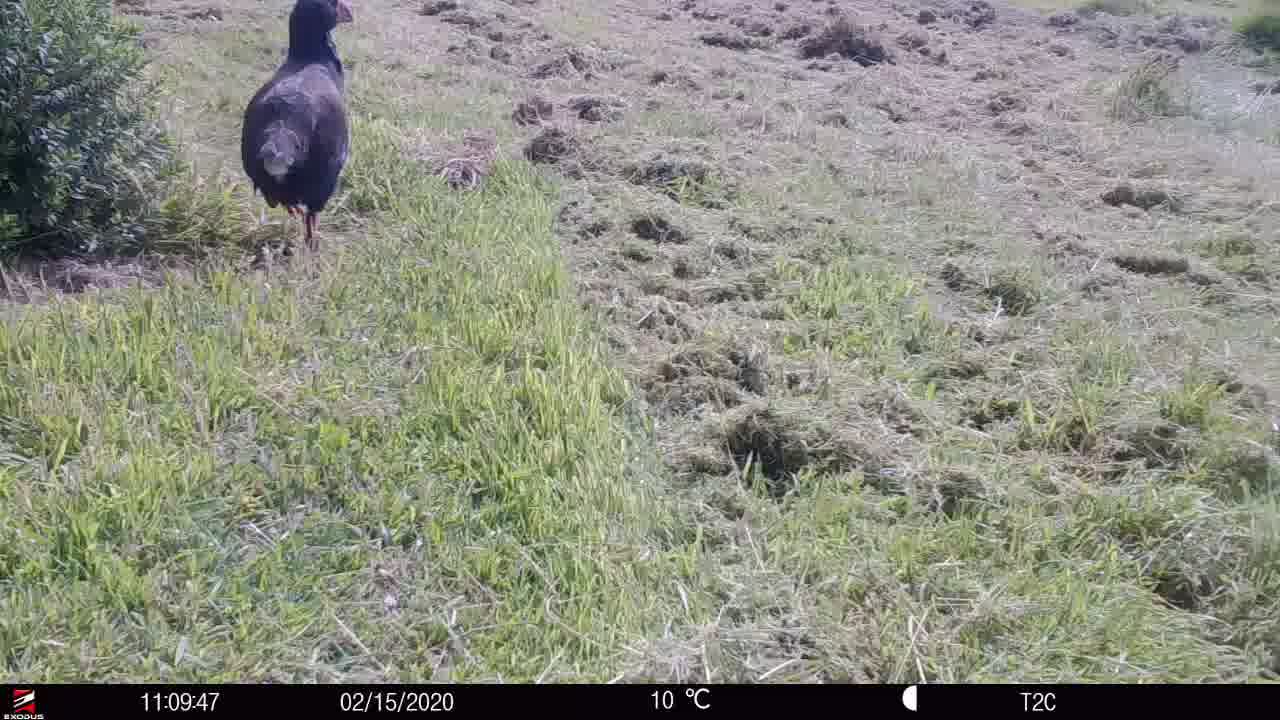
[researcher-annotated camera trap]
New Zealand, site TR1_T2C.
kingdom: Animalia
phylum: Chordata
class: Aves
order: Gruiformes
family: Rallidae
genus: Porphyrio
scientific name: Porphyrio mantelli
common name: takahe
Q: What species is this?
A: Takahe (Porphyrio mantelli).